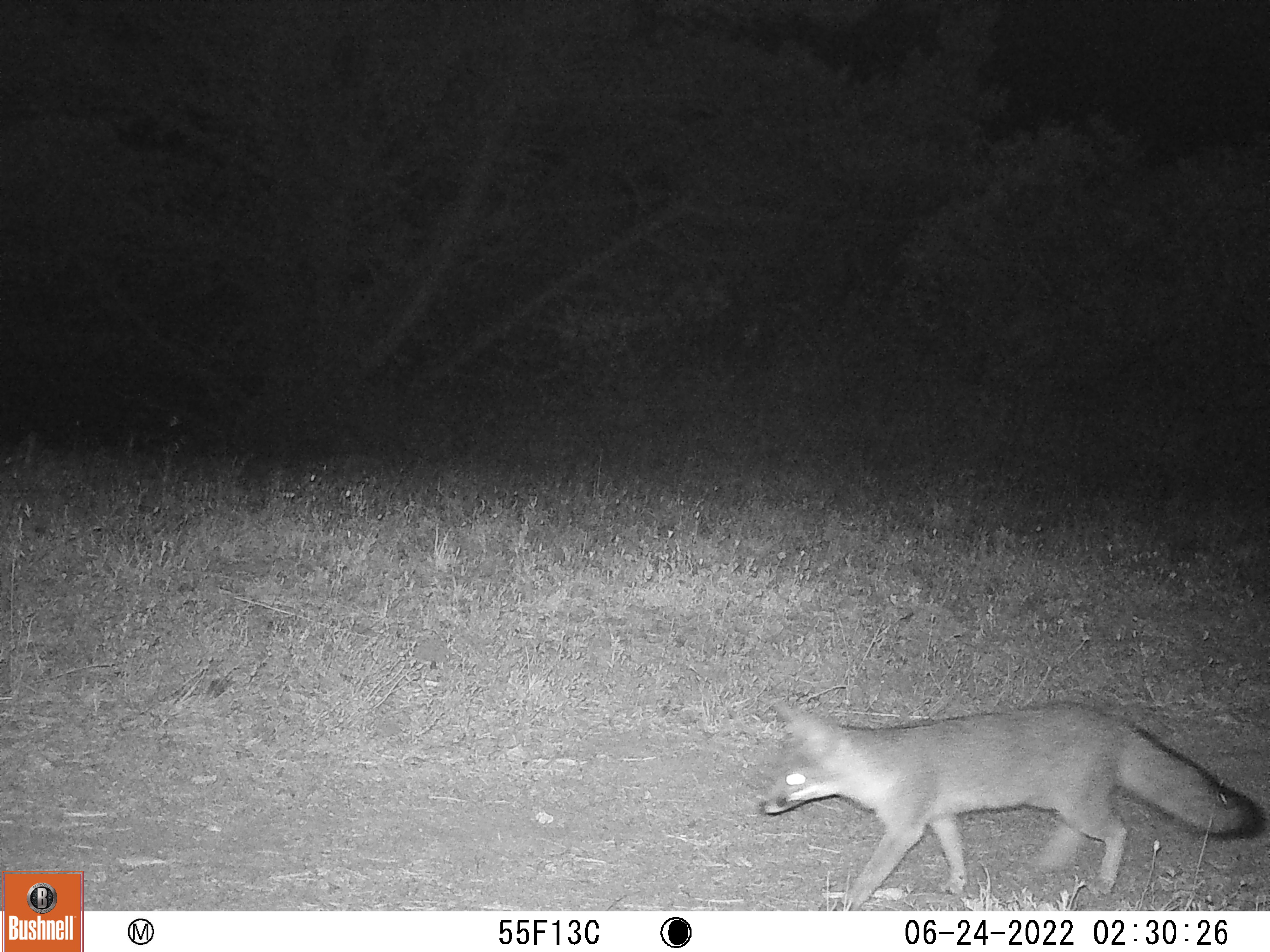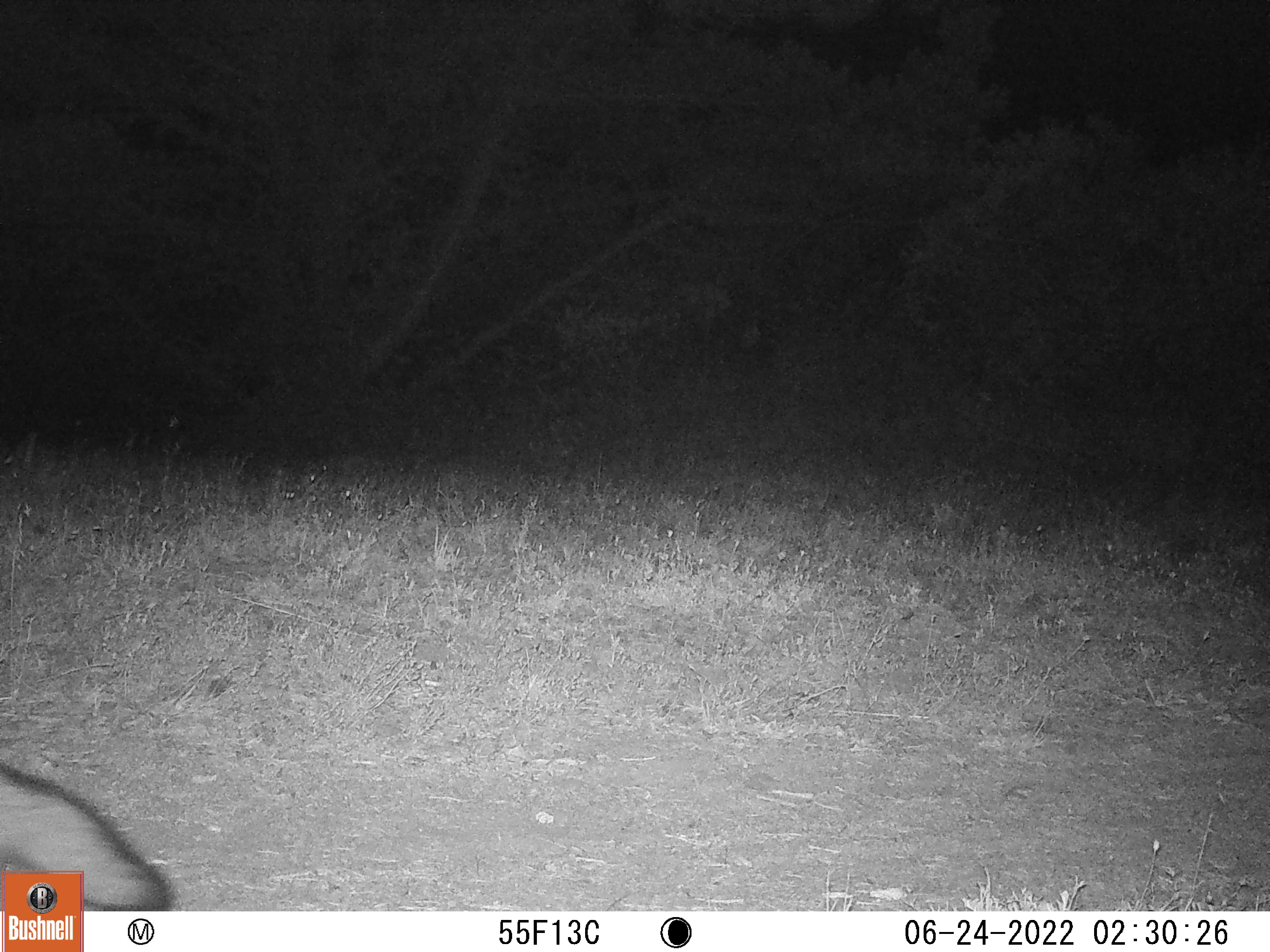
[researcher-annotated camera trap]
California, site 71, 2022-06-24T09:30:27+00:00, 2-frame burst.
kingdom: Animalia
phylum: Chordata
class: Mammalia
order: Carnivora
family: Canidae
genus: Urocyon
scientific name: Urocyon cinereoargenteus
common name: gray fox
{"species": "gray fox (Urocyon cinereoargenteus)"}